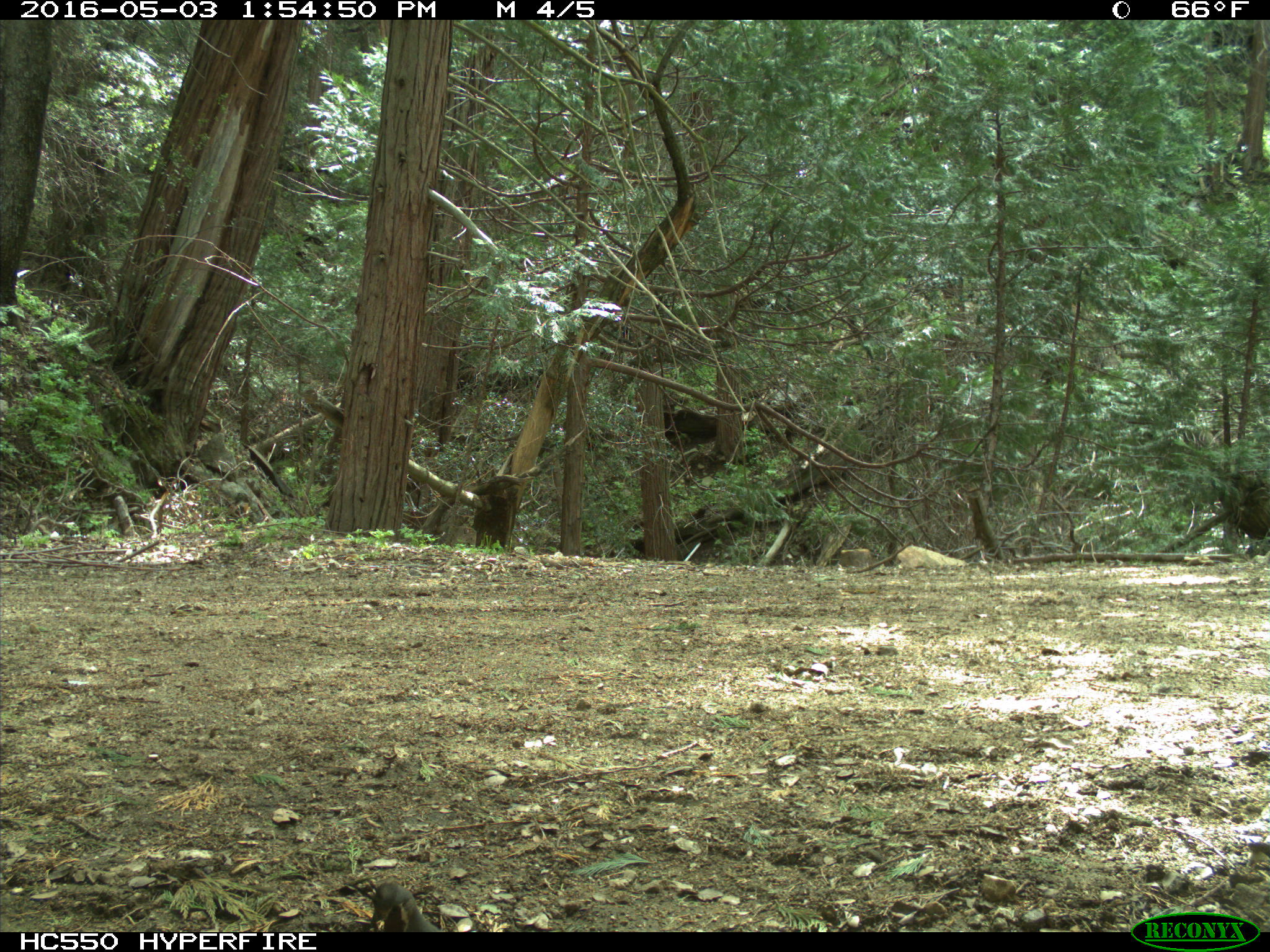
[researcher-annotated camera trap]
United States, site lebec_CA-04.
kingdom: Animalia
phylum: Chordata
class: Aves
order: Galliformes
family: Odontophoridae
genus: Callipepla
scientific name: Callipepla californica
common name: california quail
Callipepla californica (california quail).